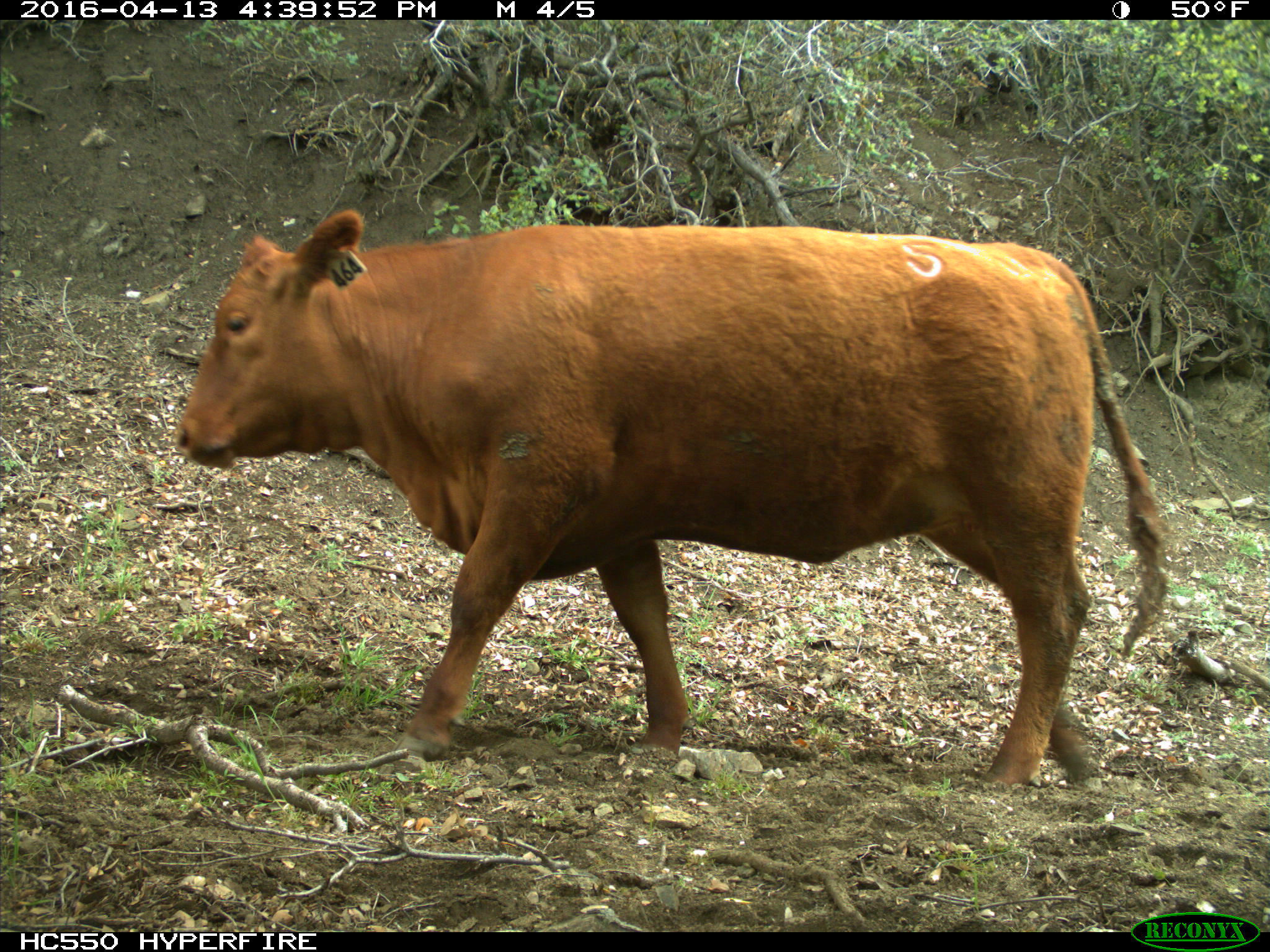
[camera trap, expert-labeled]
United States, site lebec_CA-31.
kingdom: Animalia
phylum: Chordata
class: Mammalia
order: Artiodactyla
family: Bovidae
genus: Bos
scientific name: Bos taurus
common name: domestic cow